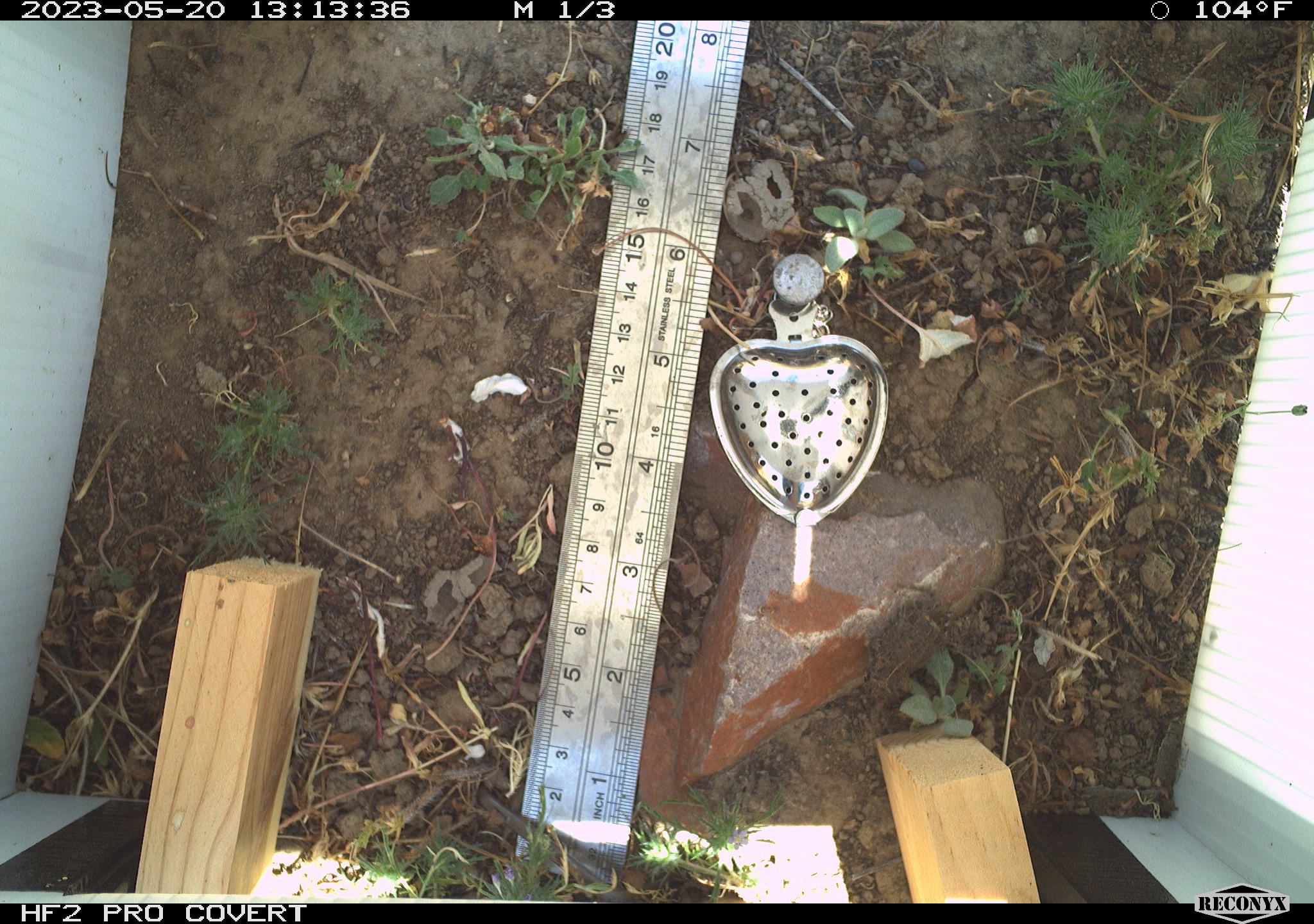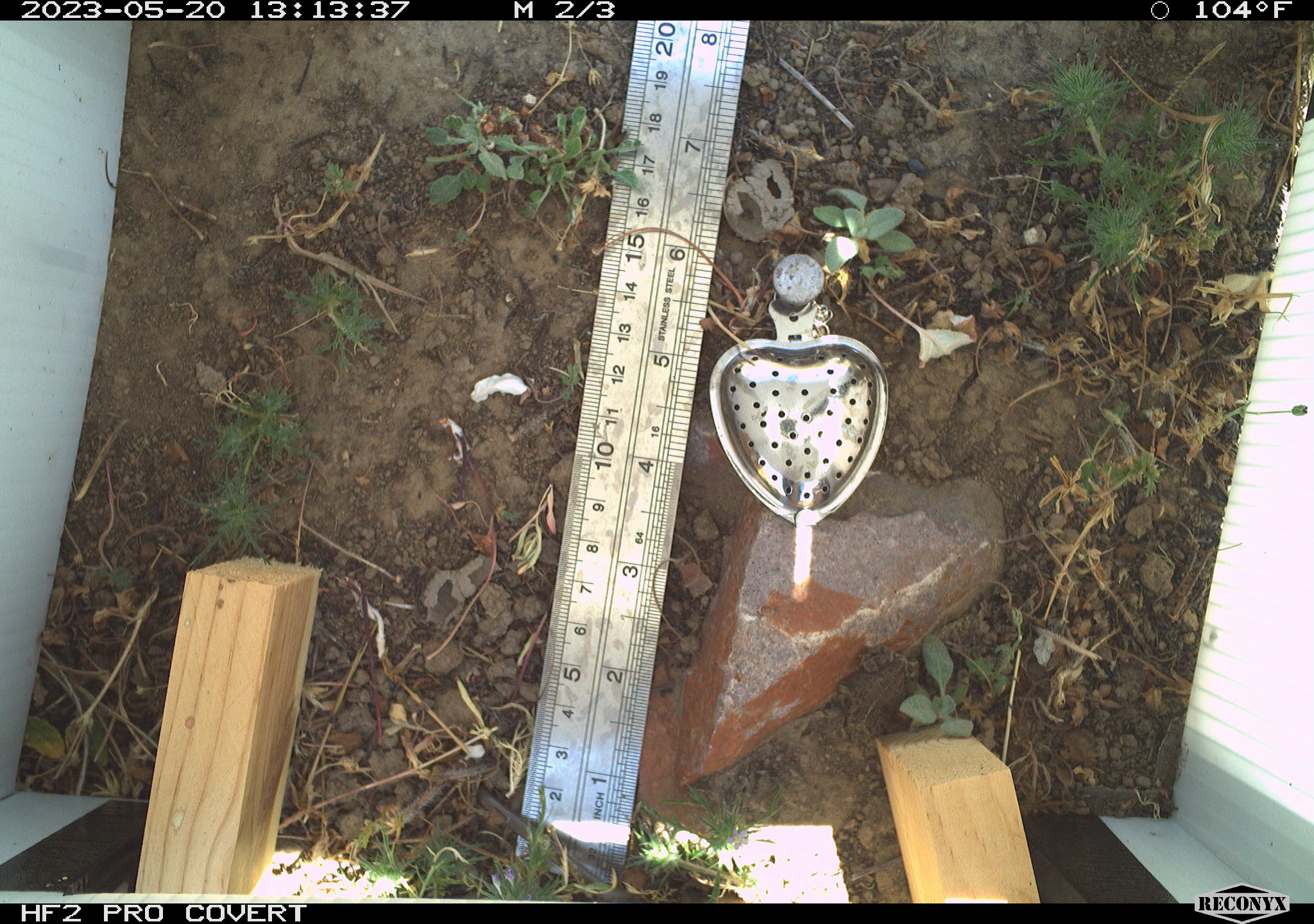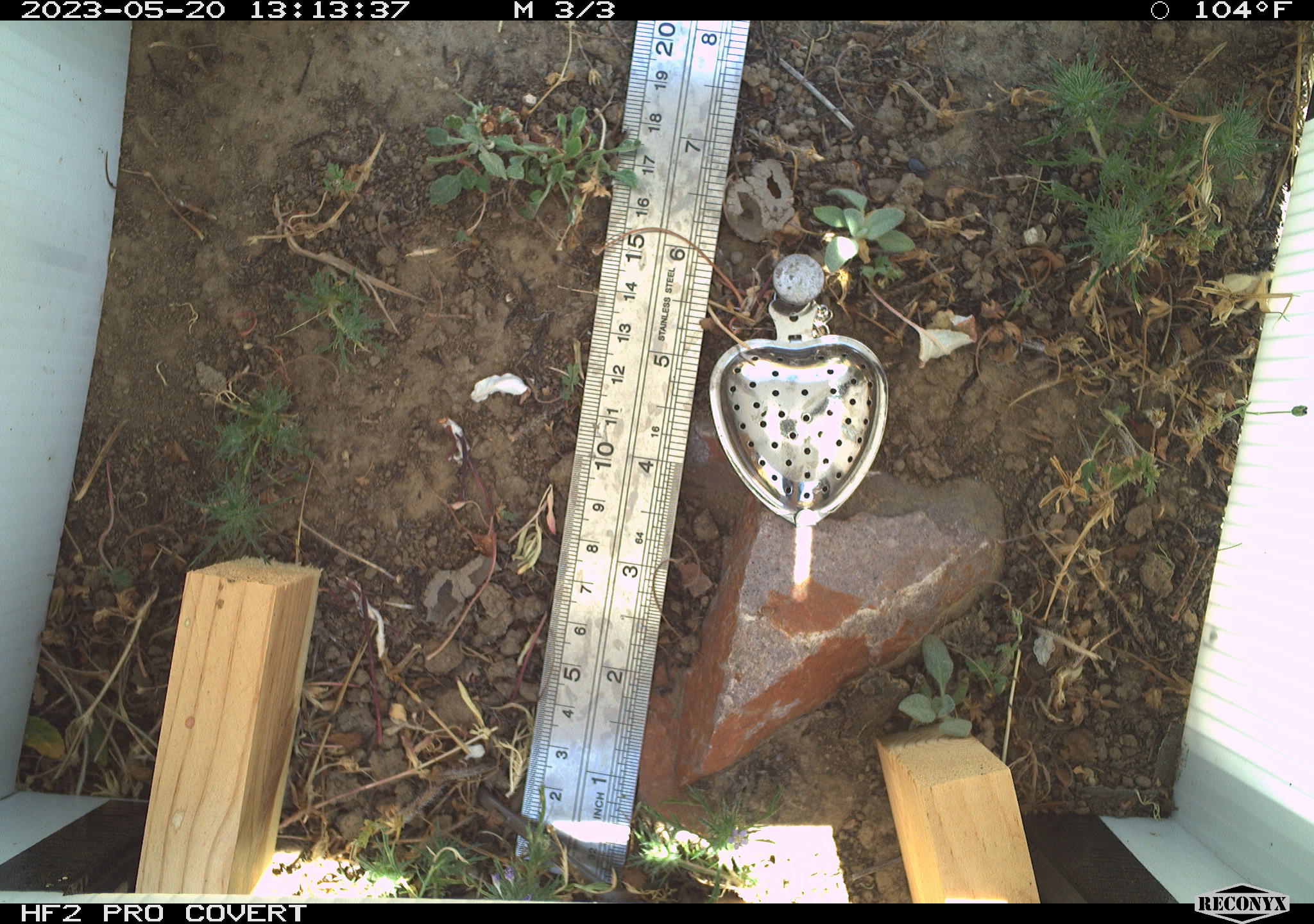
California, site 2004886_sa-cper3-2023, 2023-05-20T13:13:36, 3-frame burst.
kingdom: Animalia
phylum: Chordata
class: Amphibia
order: Anura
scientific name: Anura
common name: frogs